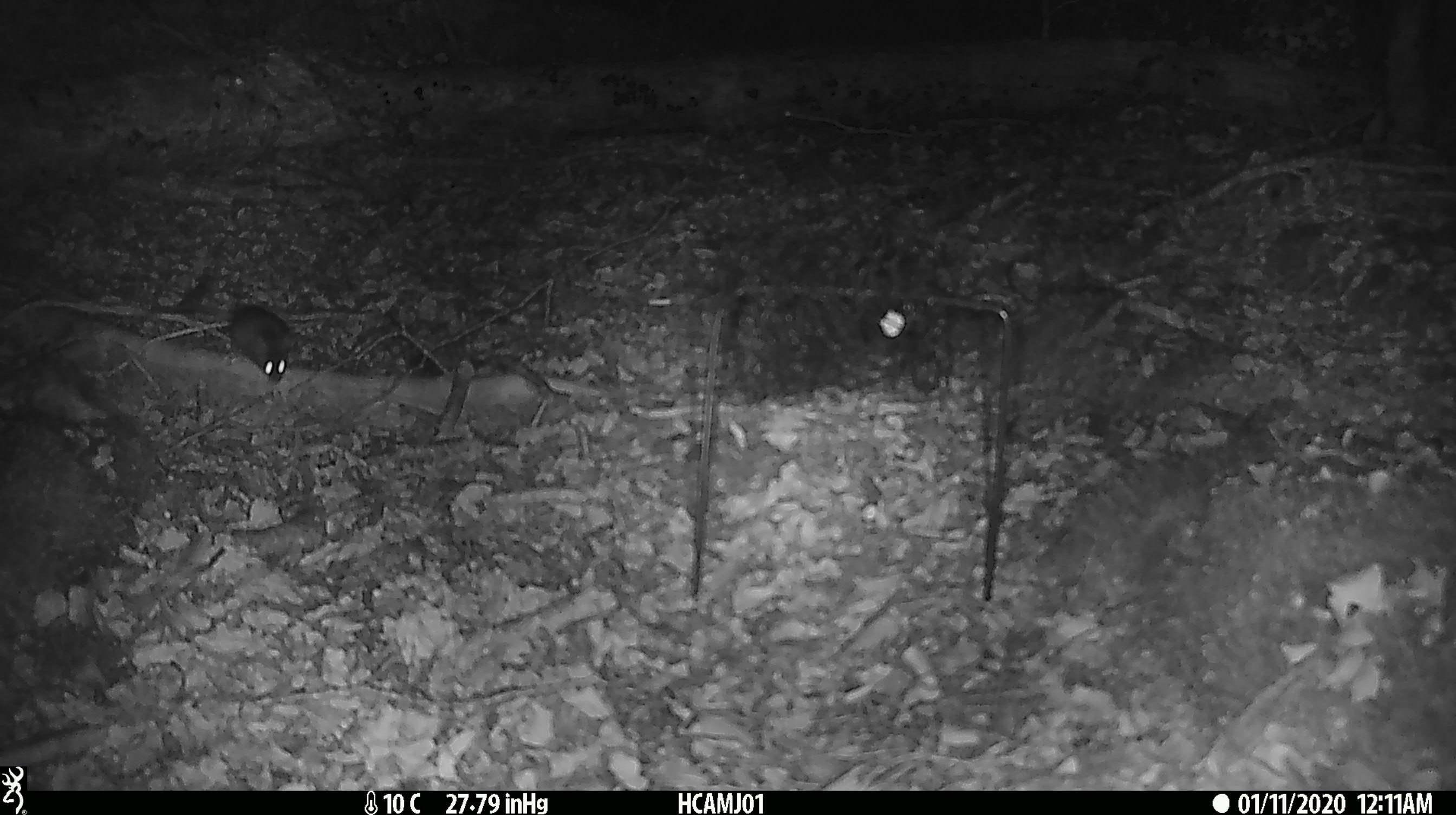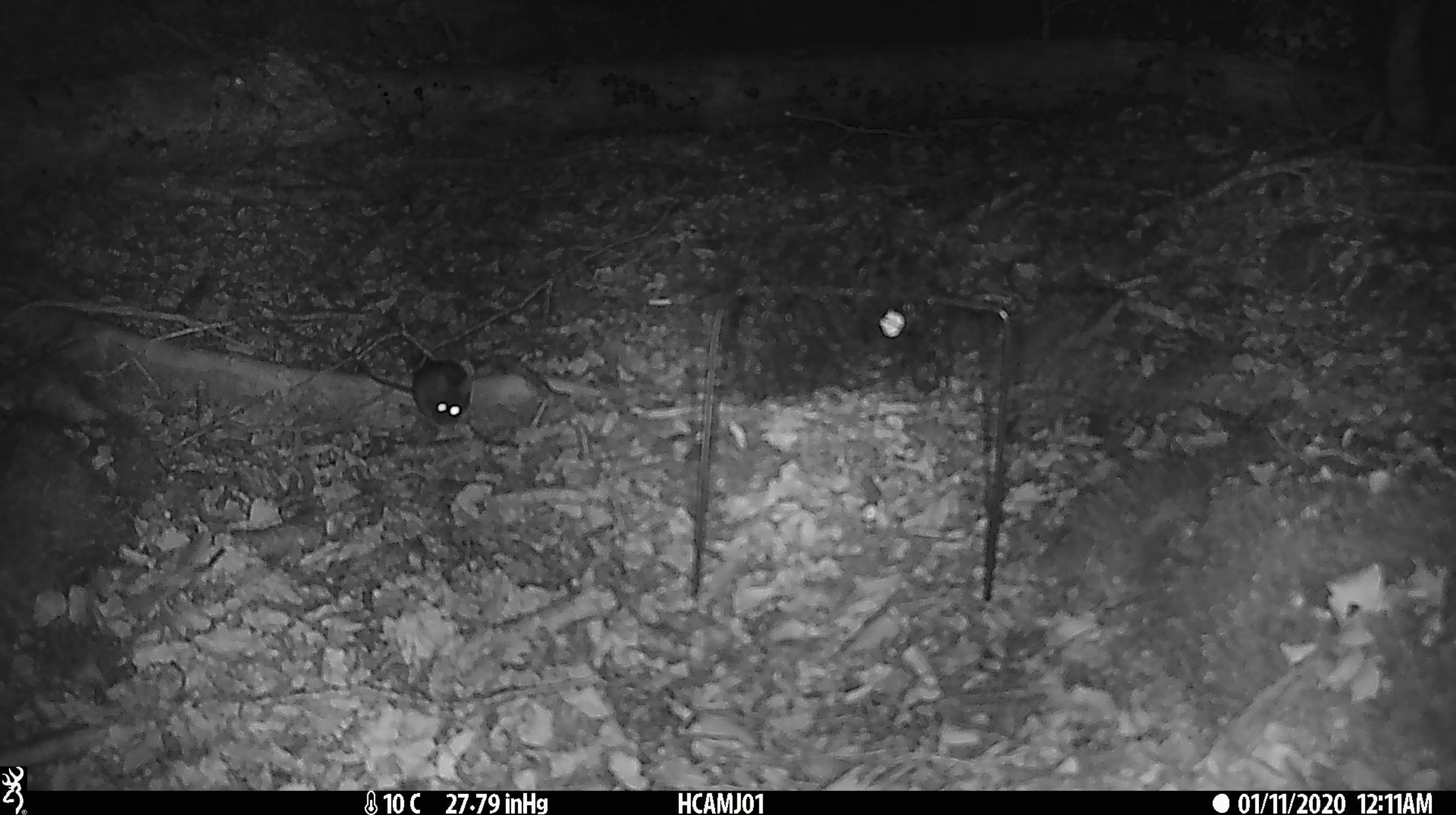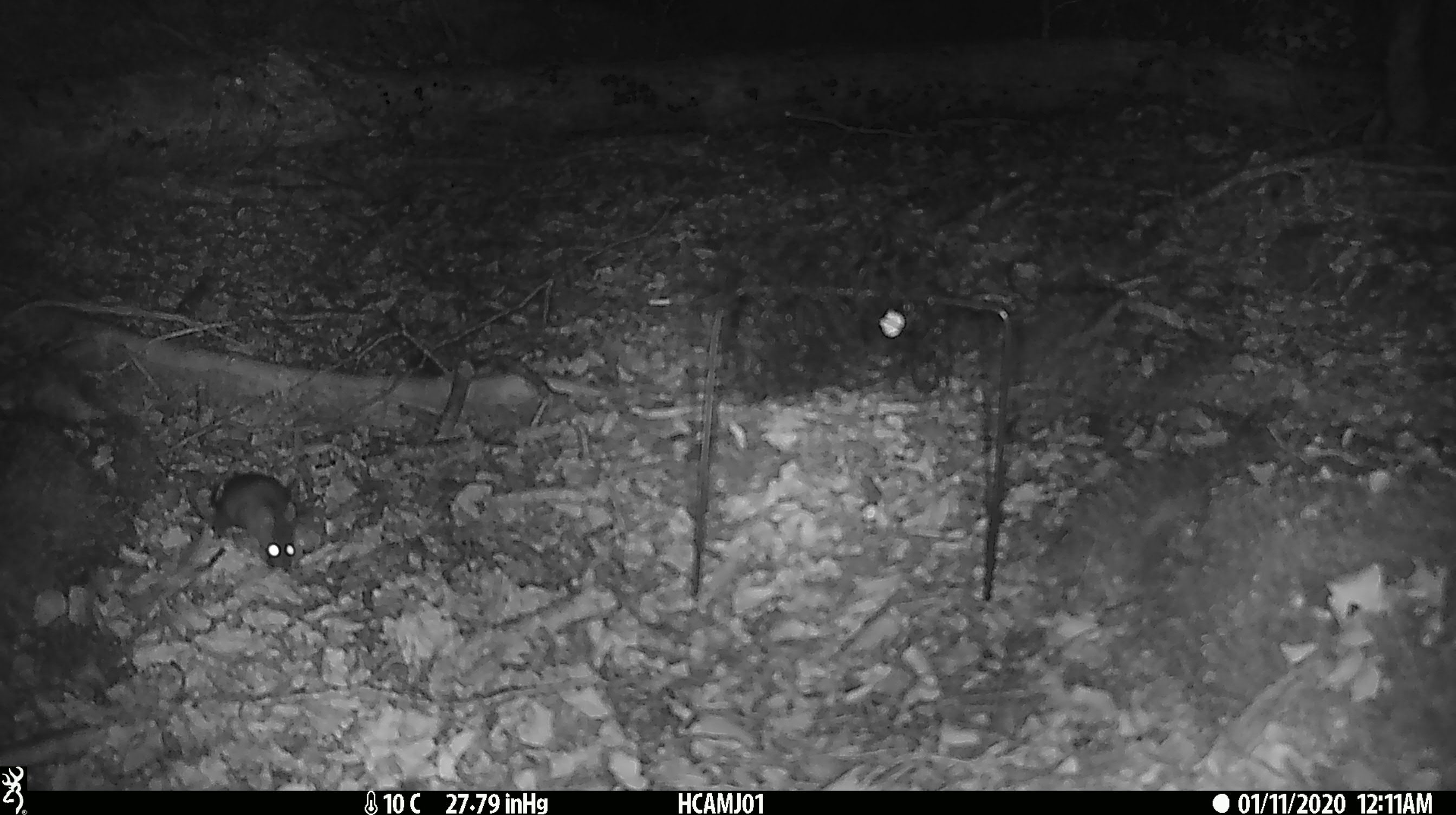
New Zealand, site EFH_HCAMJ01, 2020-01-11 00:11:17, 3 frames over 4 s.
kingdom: Animalia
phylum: Chordata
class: Mammalia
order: Rodentia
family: Muridae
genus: Mus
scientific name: Mus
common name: mouse